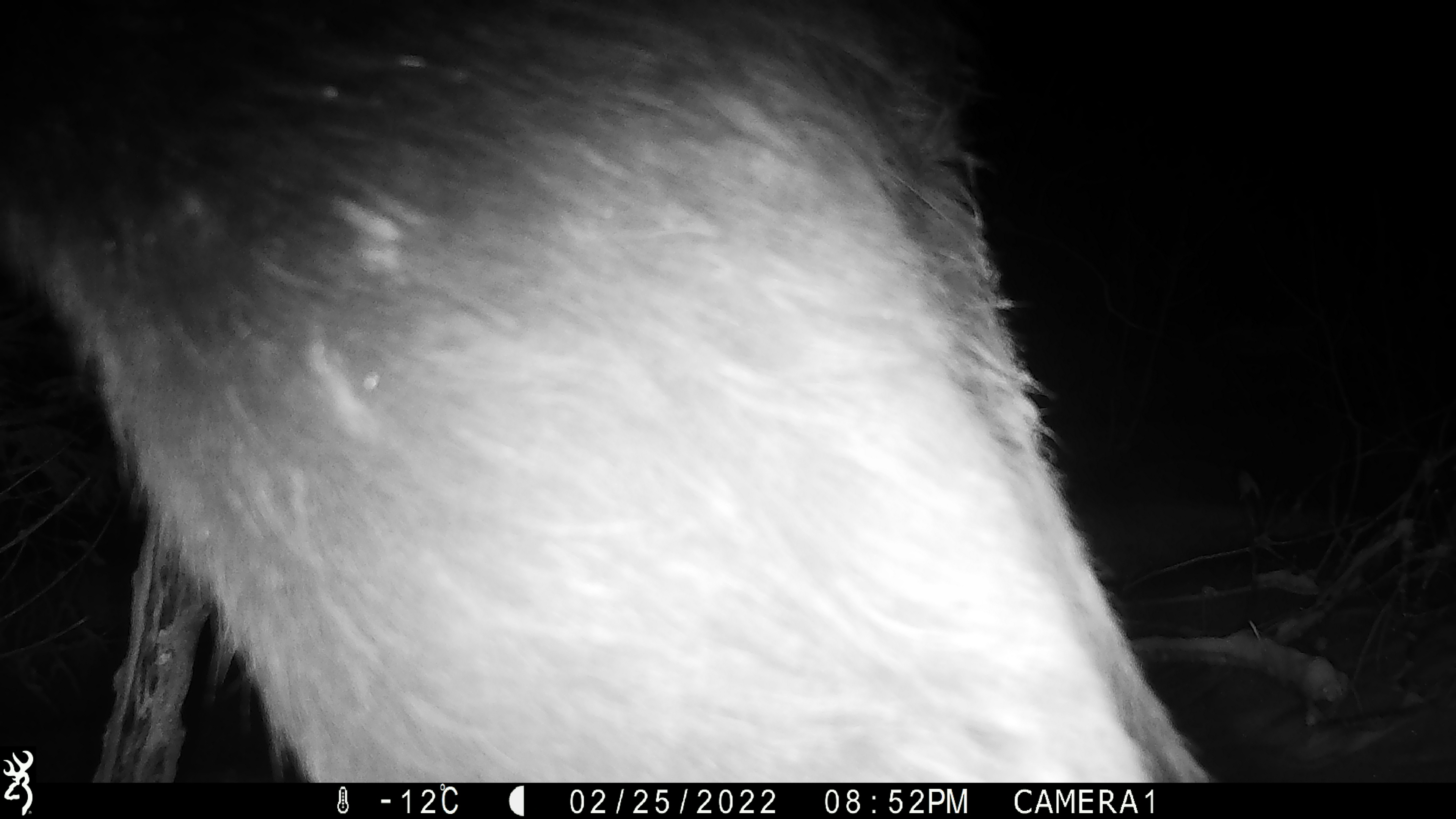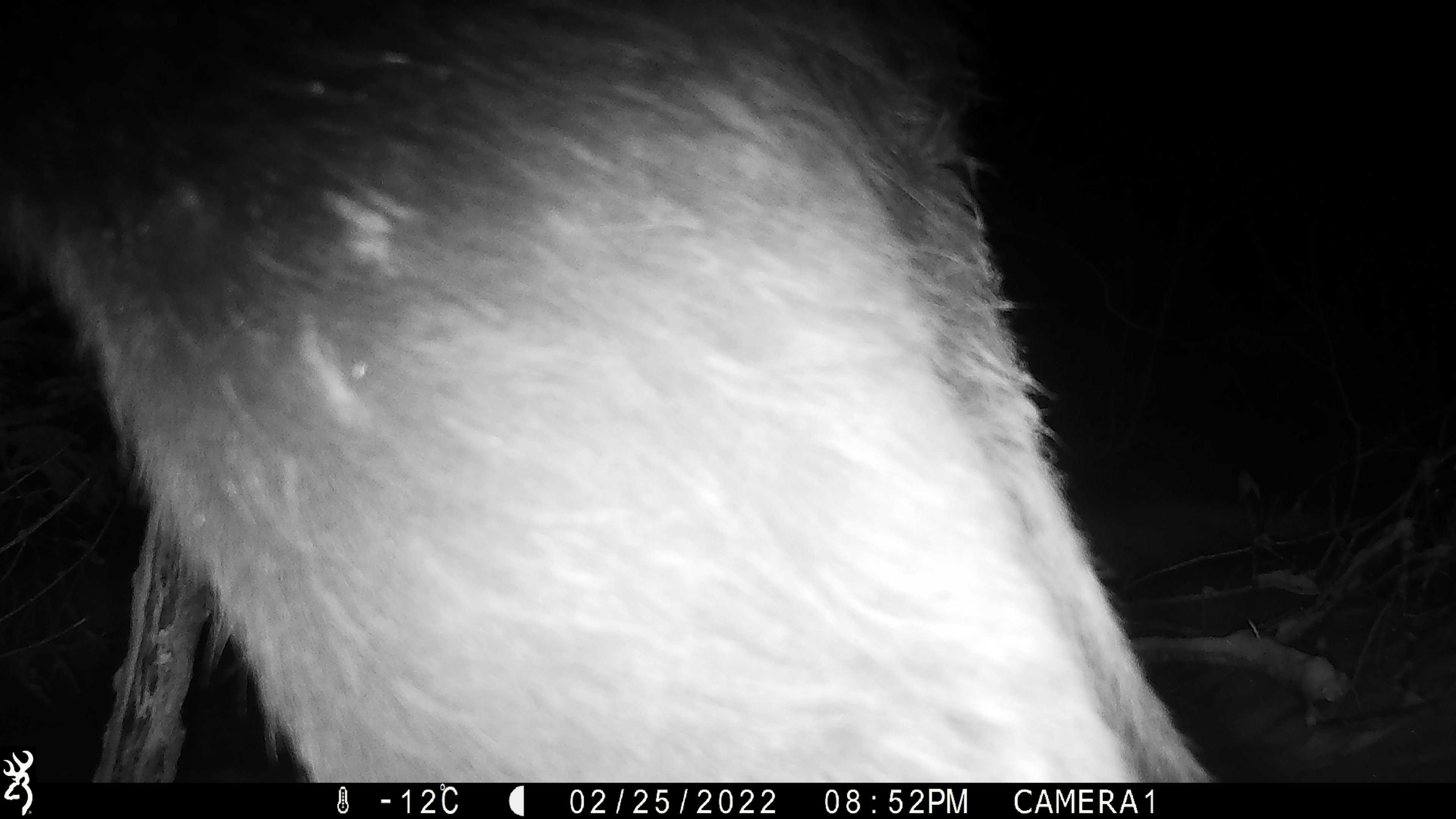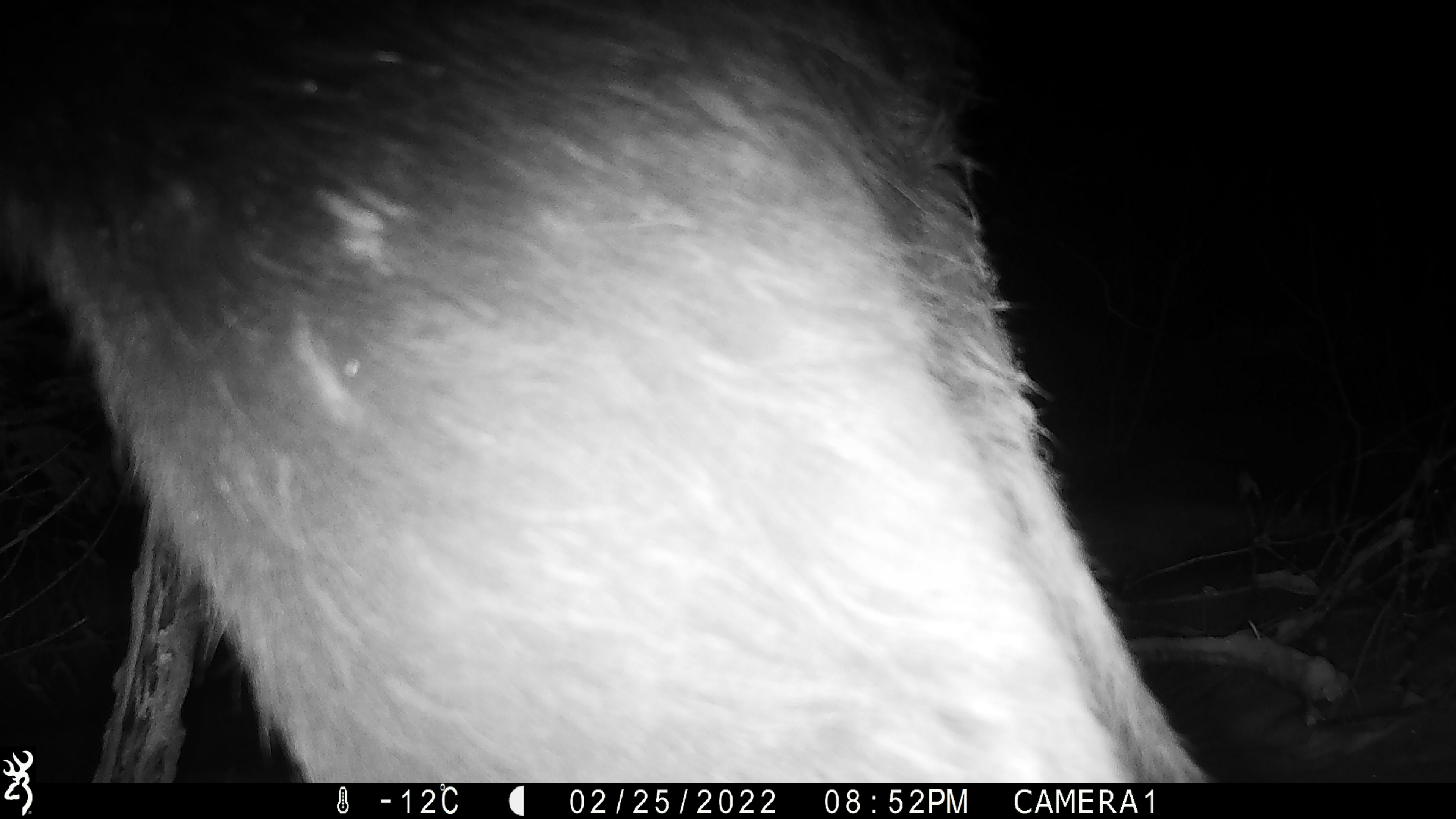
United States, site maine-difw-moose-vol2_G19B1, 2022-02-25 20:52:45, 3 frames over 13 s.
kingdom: Animalia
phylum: Chordata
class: Mammalia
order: Artiodactyla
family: Cervidae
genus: Alces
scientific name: Alces alces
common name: moose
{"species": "moose (Alces alces)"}